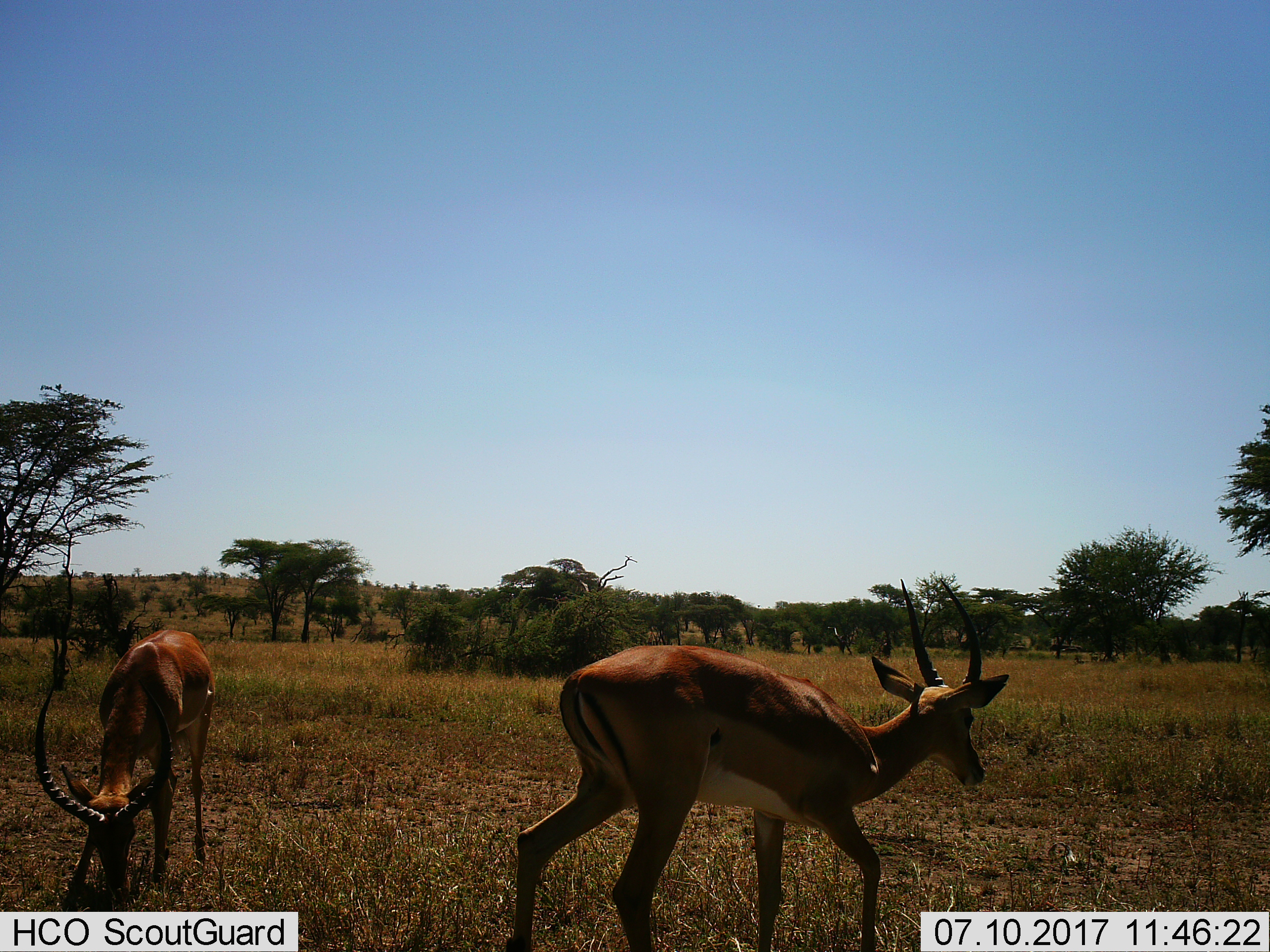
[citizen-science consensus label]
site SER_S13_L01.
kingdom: Animalia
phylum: Chordata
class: Mammalia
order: Artiodactyla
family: Bovidae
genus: Aepyceros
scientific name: Aepyceros melampus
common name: impala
Impala (Aepyceros melampus), count 2. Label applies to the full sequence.